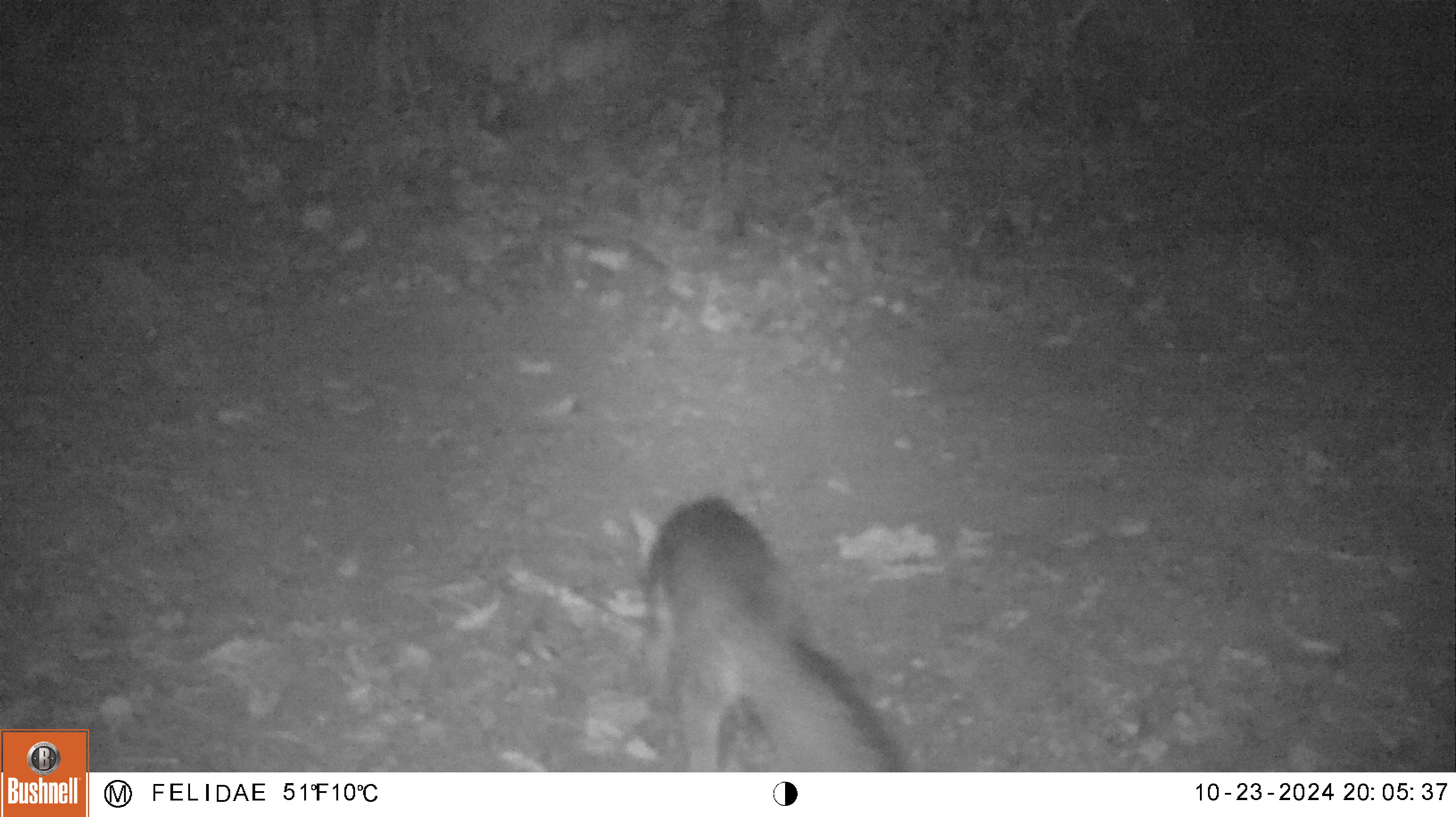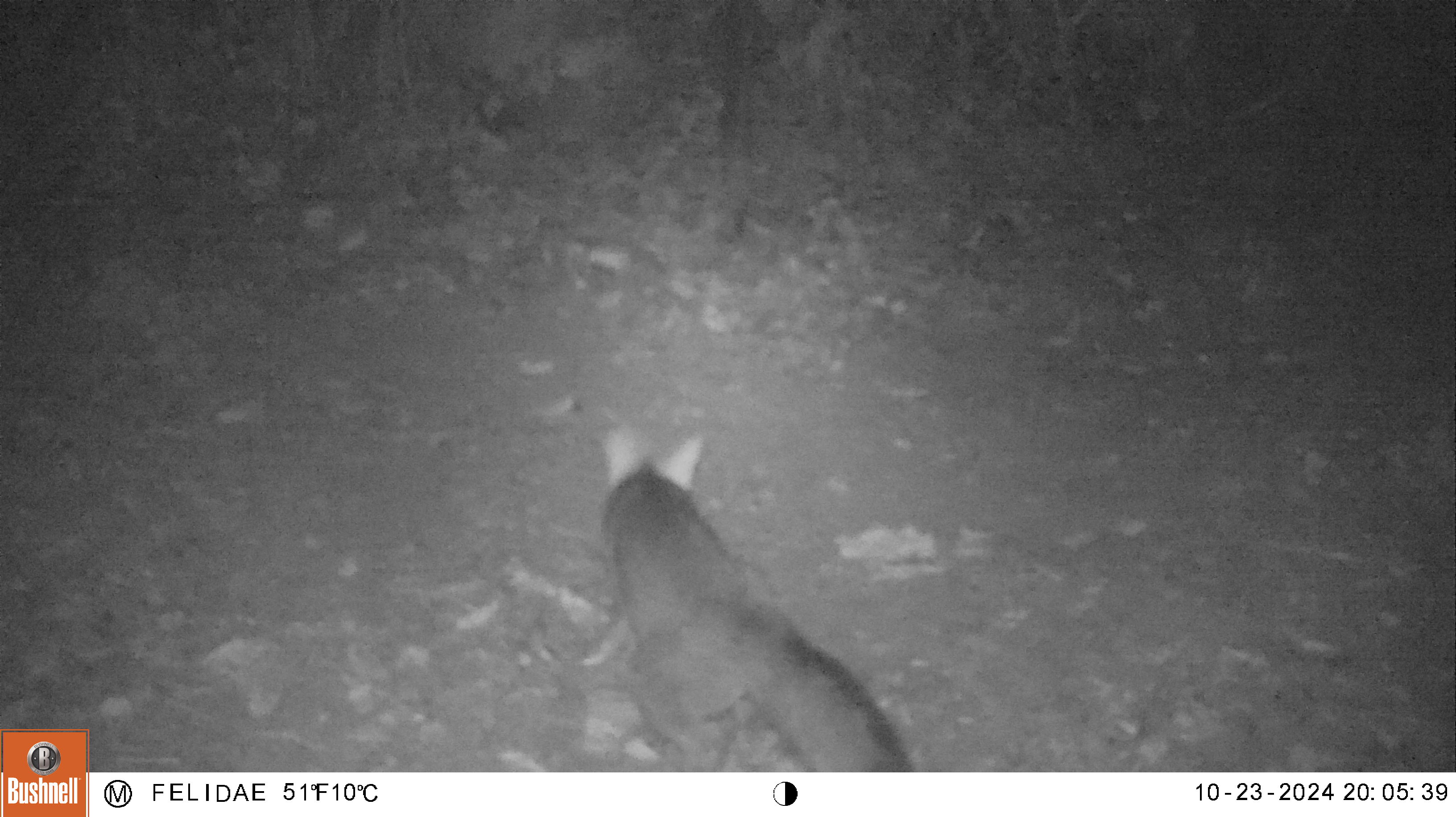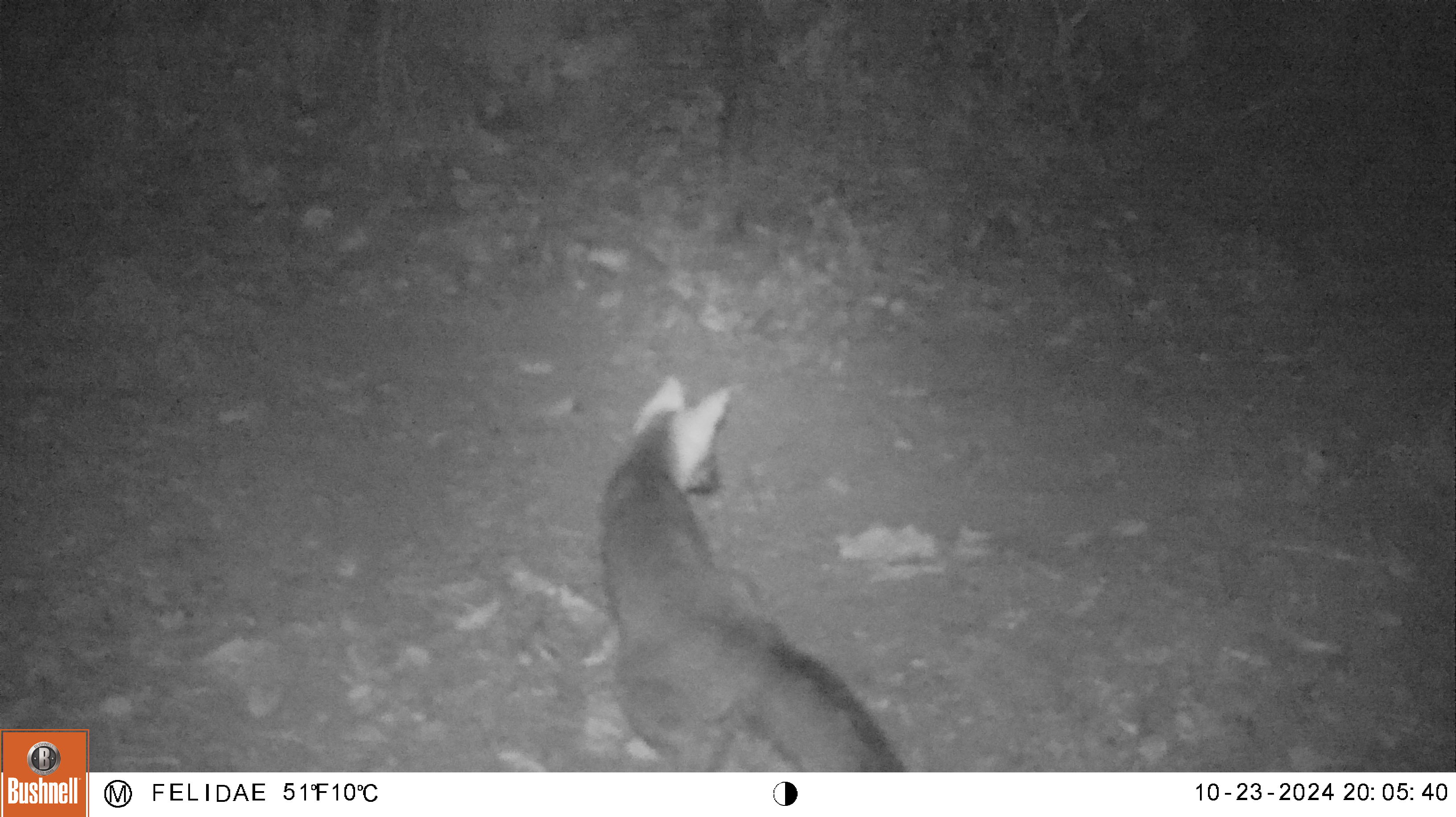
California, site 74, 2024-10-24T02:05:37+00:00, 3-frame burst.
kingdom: Animalia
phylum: Chordata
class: Mammalia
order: Carnivora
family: Canidae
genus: Urocyon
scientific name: Urocyon cinereoargenteus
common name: gray fox